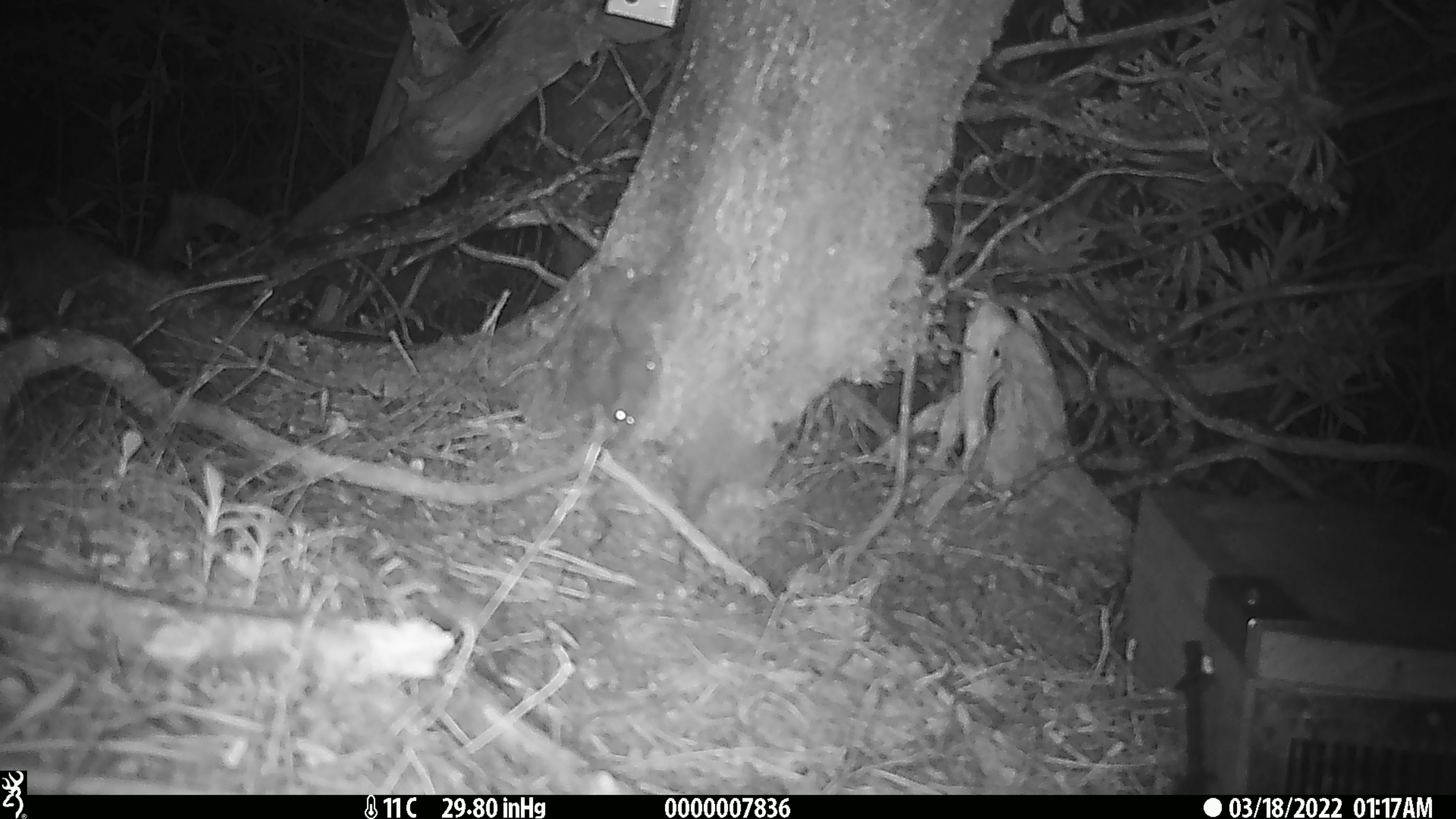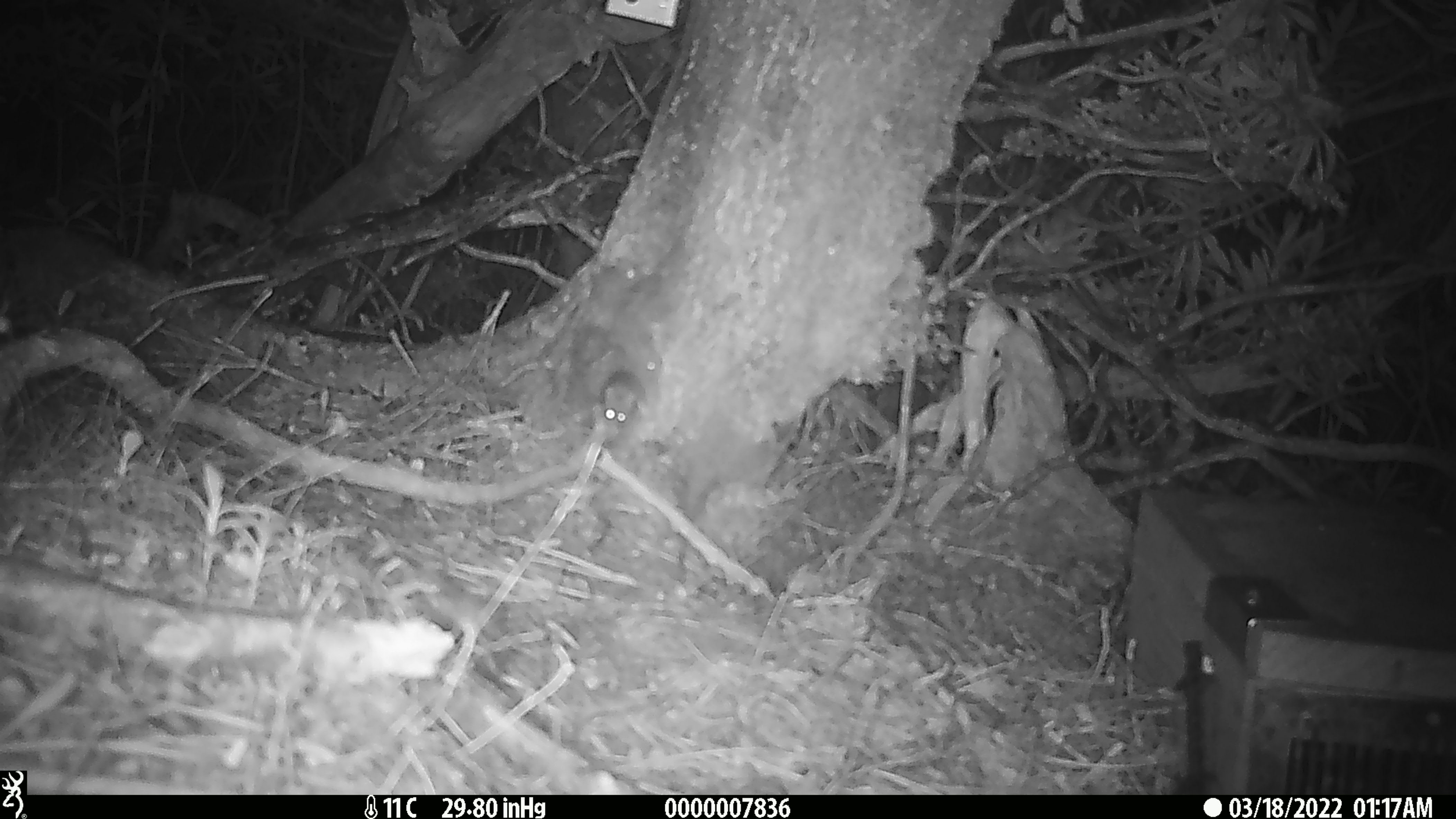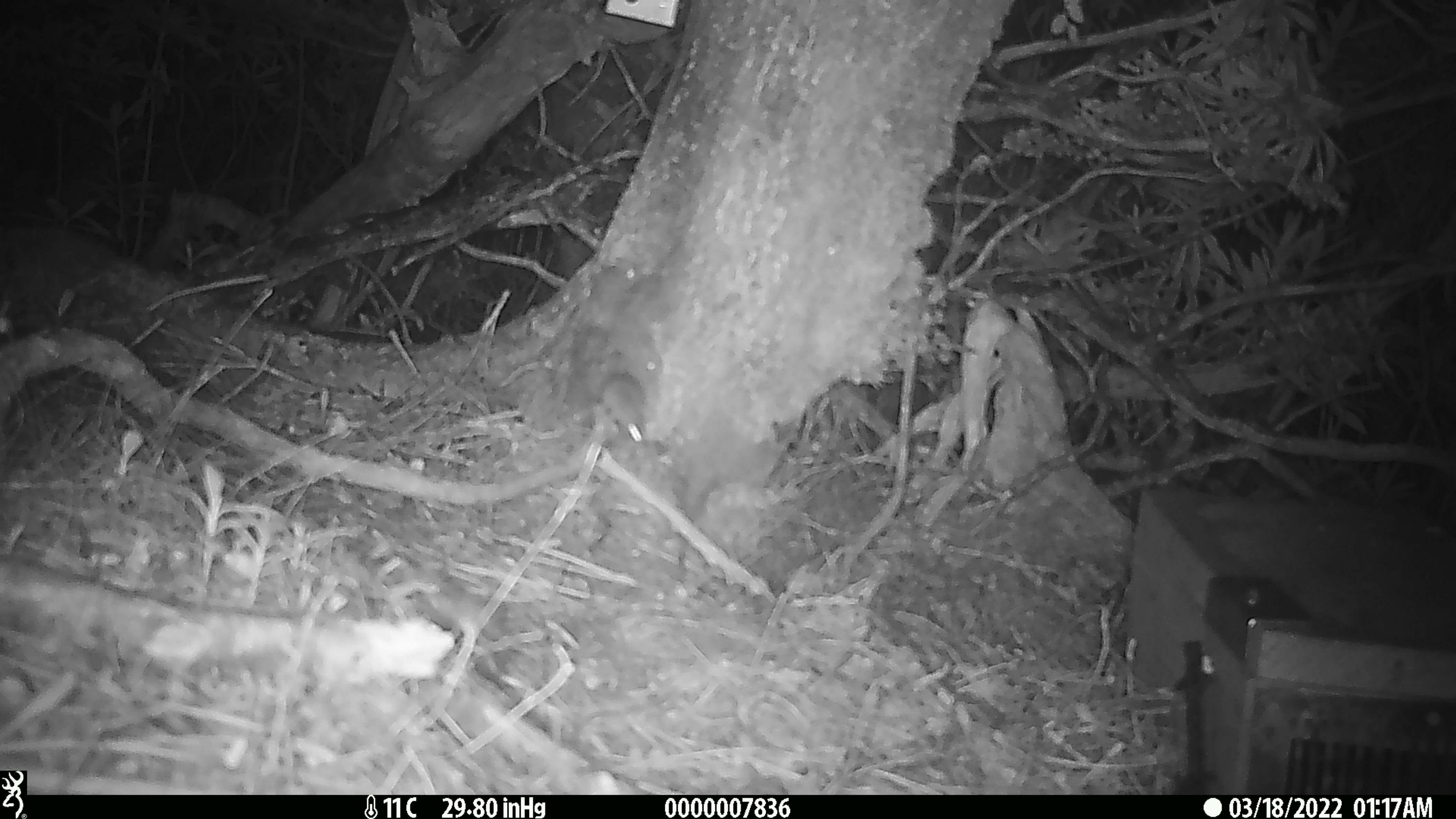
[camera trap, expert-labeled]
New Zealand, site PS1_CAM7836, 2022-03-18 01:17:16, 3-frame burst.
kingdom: Animalia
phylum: Chordata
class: Mammalia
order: Rodentia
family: Muridae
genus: Mus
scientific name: Mus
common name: mouse